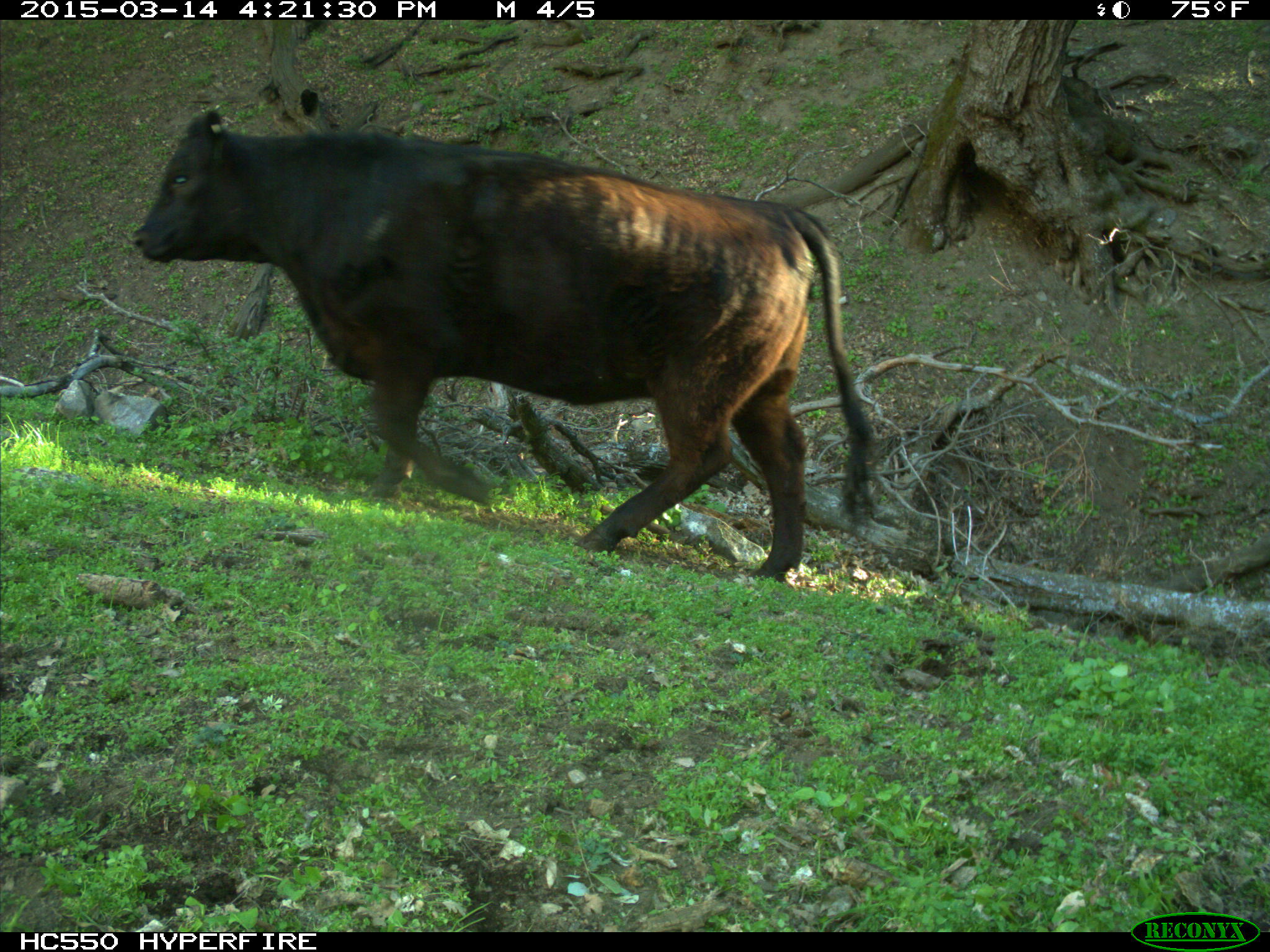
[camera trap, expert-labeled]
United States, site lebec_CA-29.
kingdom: Animalia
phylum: Chordata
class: Mammalia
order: Artiodactyla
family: Bovidae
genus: Bos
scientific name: Bos taurus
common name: domestic cow